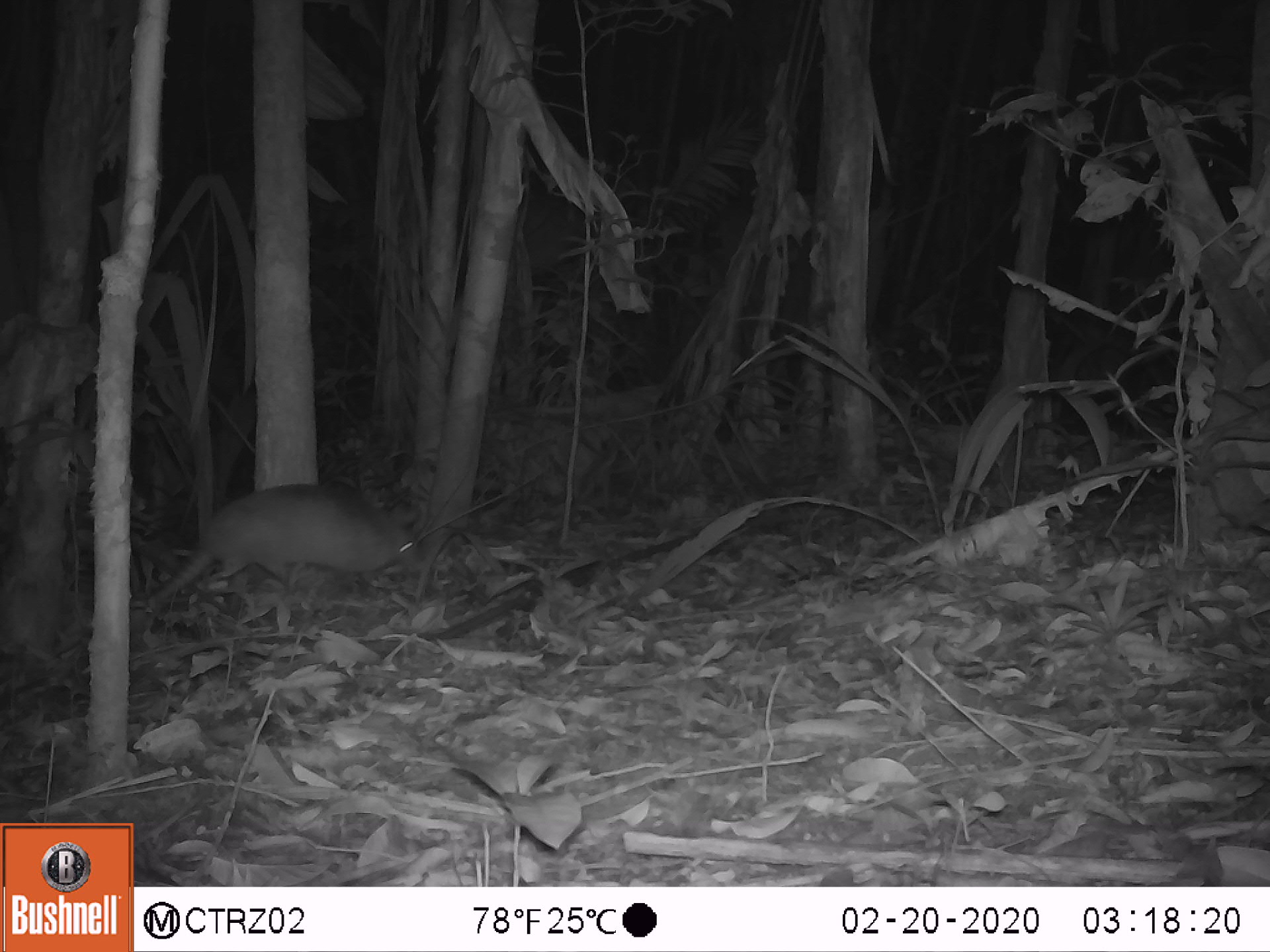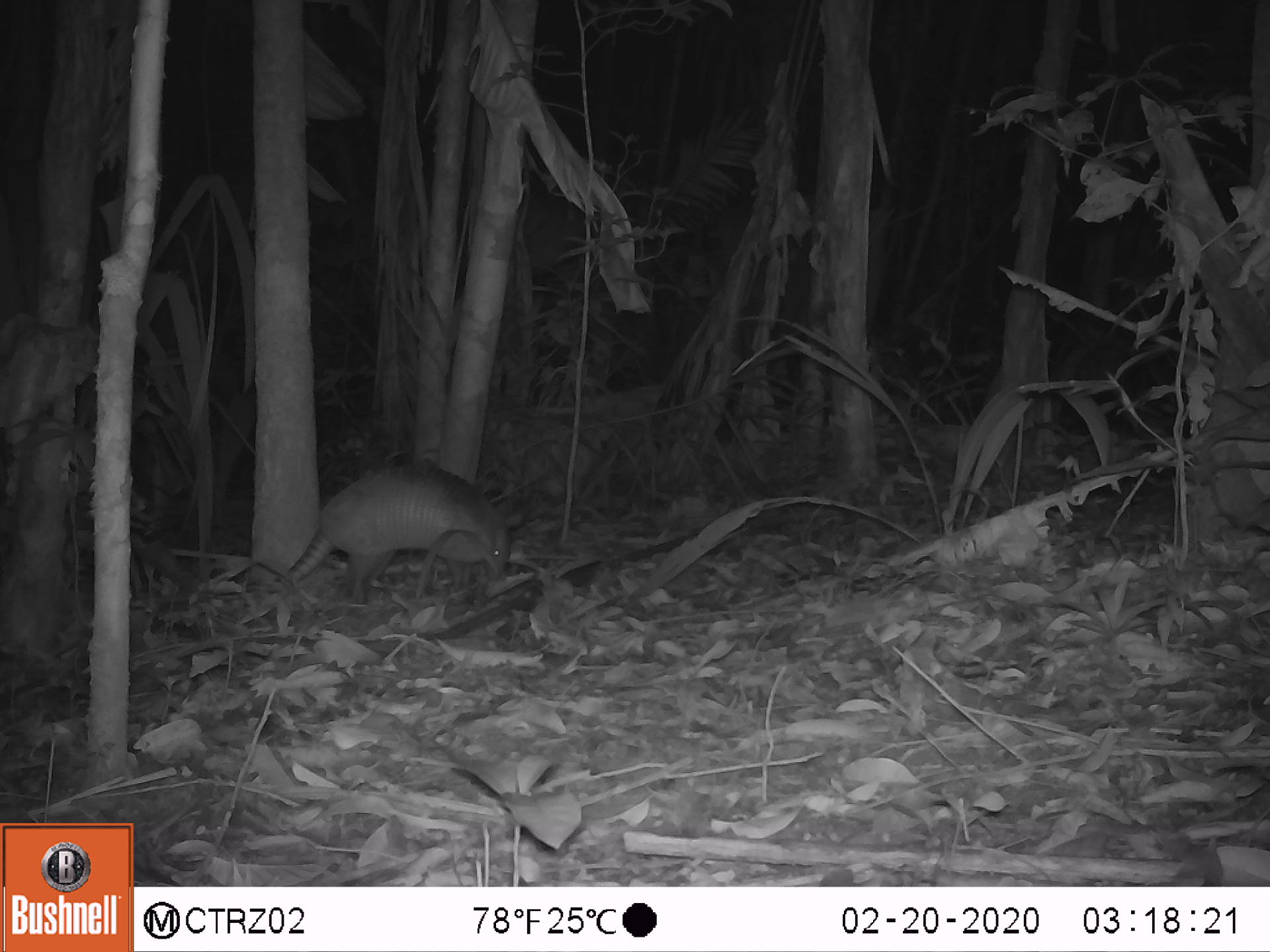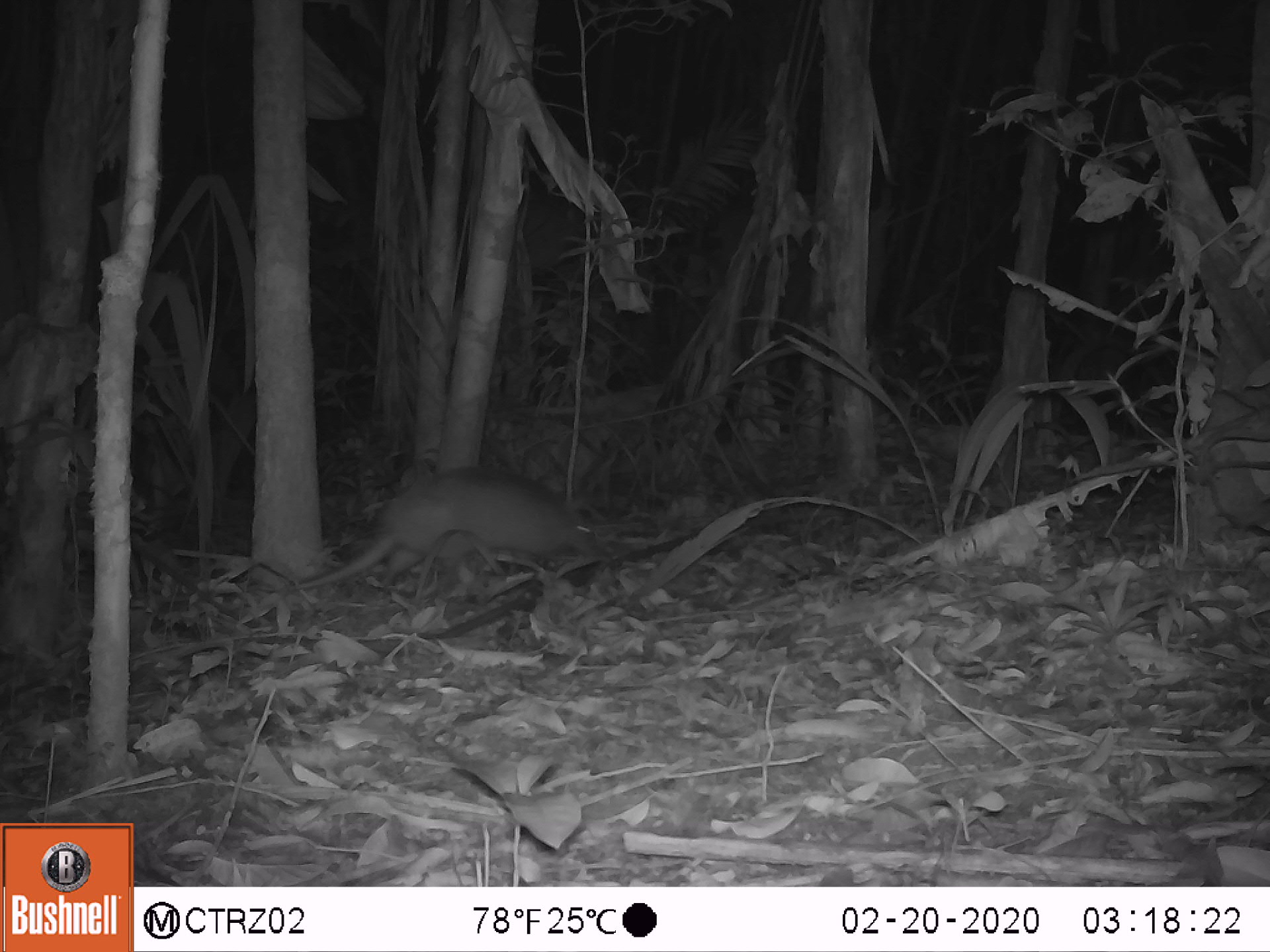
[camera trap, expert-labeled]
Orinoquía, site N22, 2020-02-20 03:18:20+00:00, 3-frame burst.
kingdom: Animalia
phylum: Chordata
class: Mammalia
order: Cingulata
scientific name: Cingulata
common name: armadillo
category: unknown armadillo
Unknown armadillo (armadillo) (Cingulata).